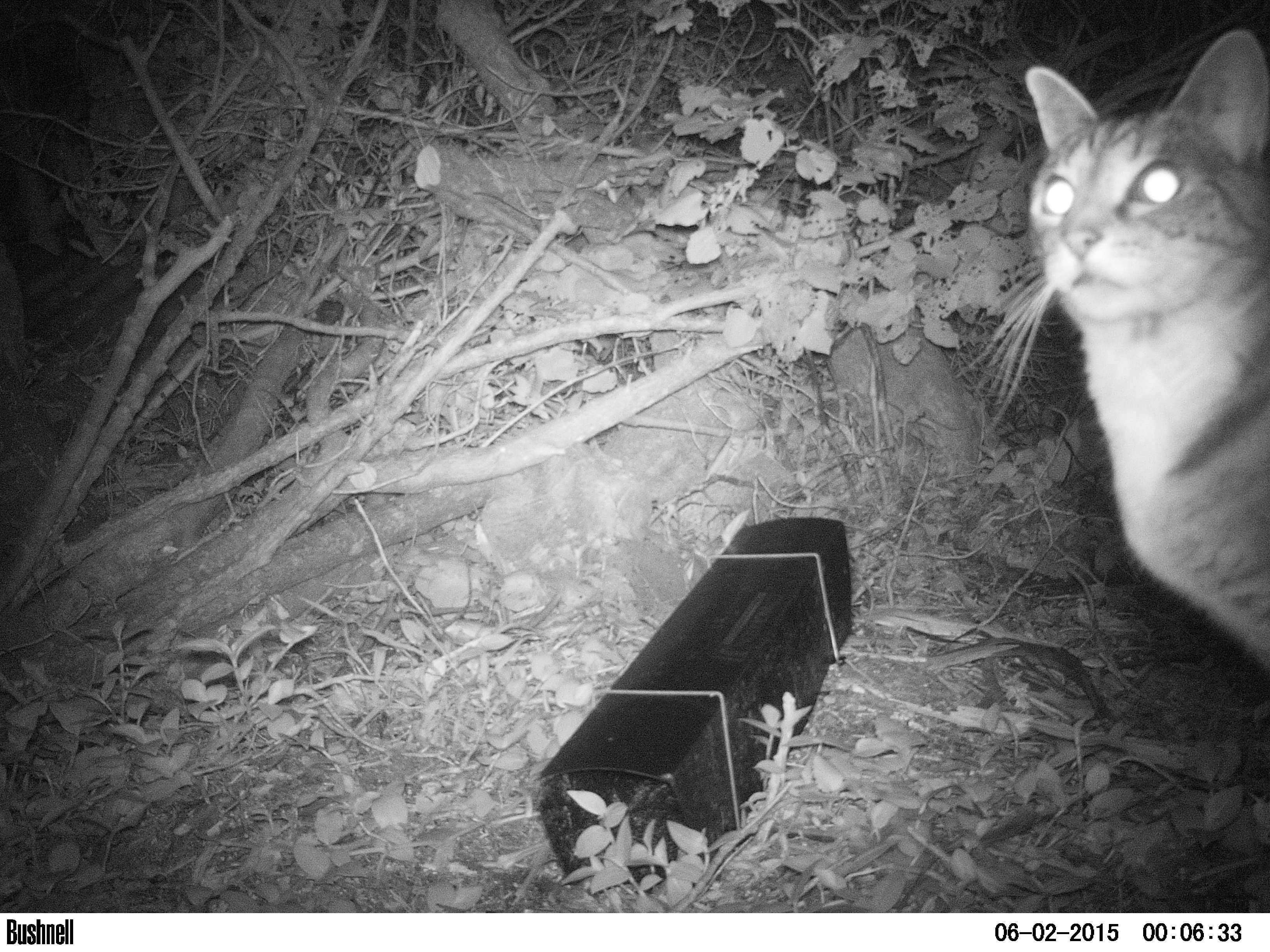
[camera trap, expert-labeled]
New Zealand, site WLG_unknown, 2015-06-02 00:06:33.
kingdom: Animalia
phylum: Chordata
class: Mammalia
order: Carnivora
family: Felidae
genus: Felis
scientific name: Felis catus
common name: domestic cat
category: cat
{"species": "cat (domestic cat) (Felis catus)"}